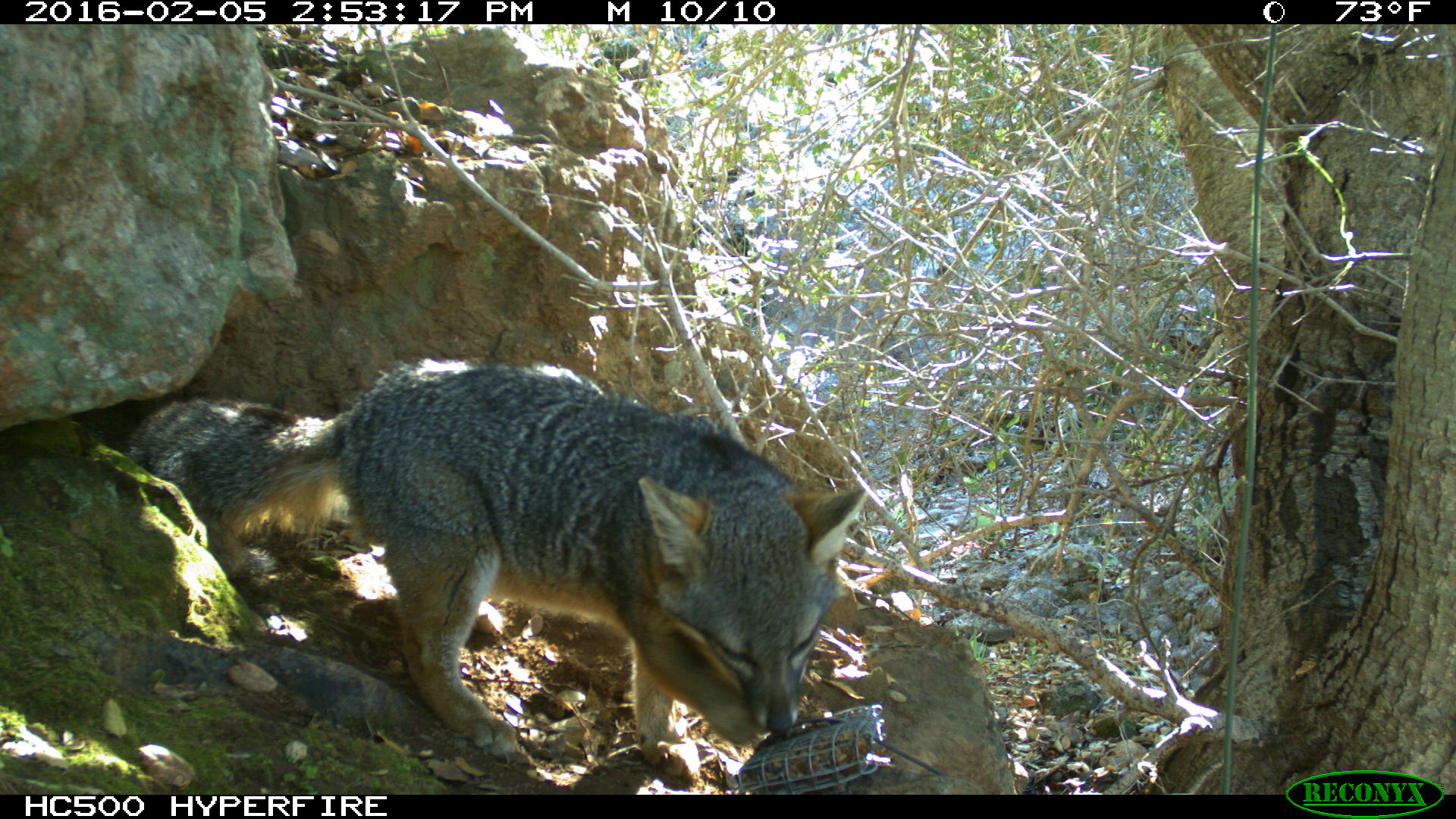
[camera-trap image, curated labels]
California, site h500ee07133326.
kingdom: Animalia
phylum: Chordata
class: Mammalia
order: Carnivora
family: Canidae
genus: Urocyon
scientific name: Urocyon littoralis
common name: island fox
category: fox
Fox (island fox) (Urocyon littoralis).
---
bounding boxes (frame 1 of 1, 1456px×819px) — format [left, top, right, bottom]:
fox: [127, 359, 864, 777]